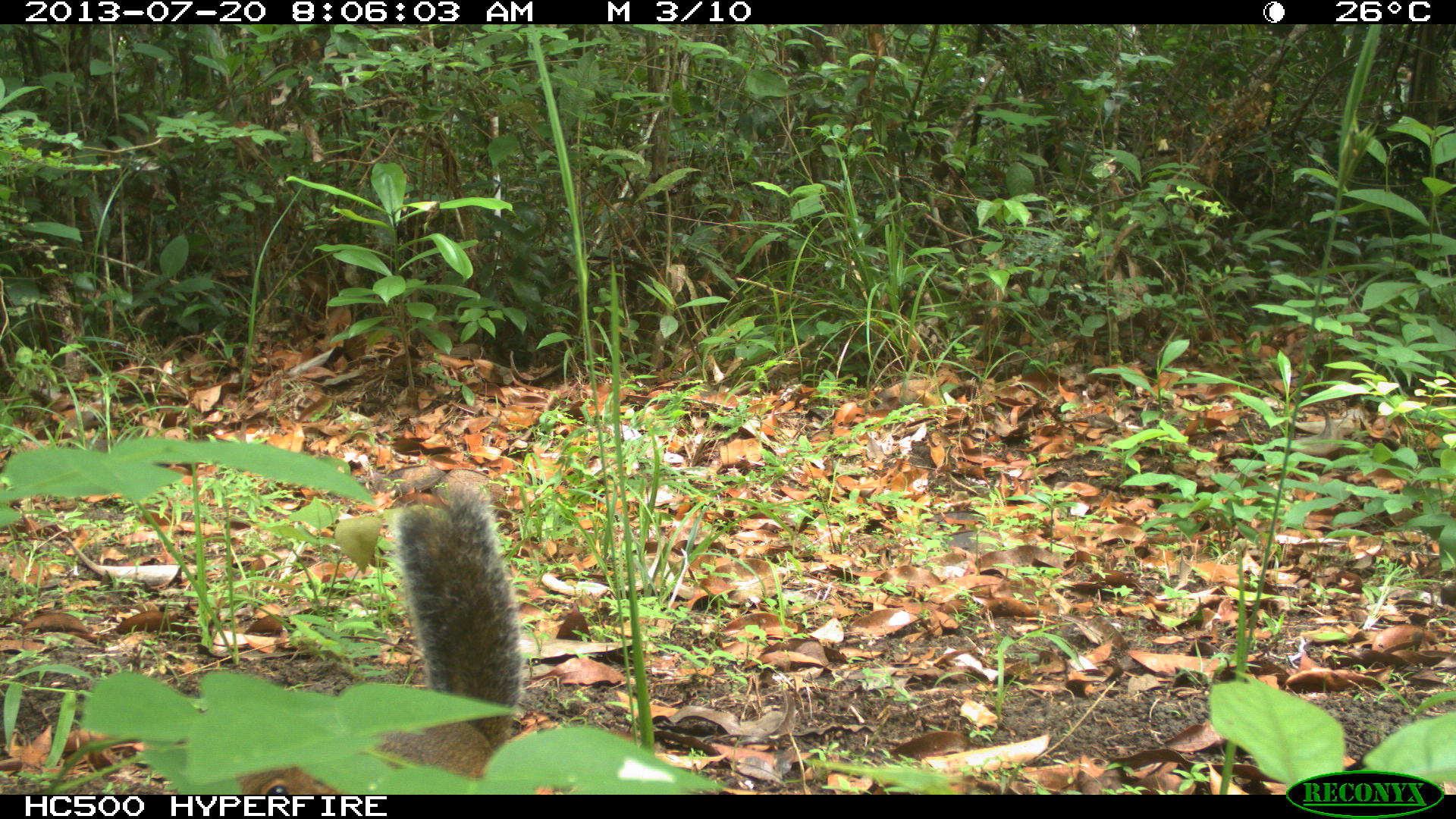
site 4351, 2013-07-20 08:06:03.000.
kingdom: Animalia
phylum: Chordata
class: Mammalia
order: Rodentia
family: Sciuridae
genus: Sciurus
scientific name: Sciurus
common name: squirrel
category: sciurus sp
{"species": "sciurus sp (squirrel) (Sciurus)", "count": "1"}